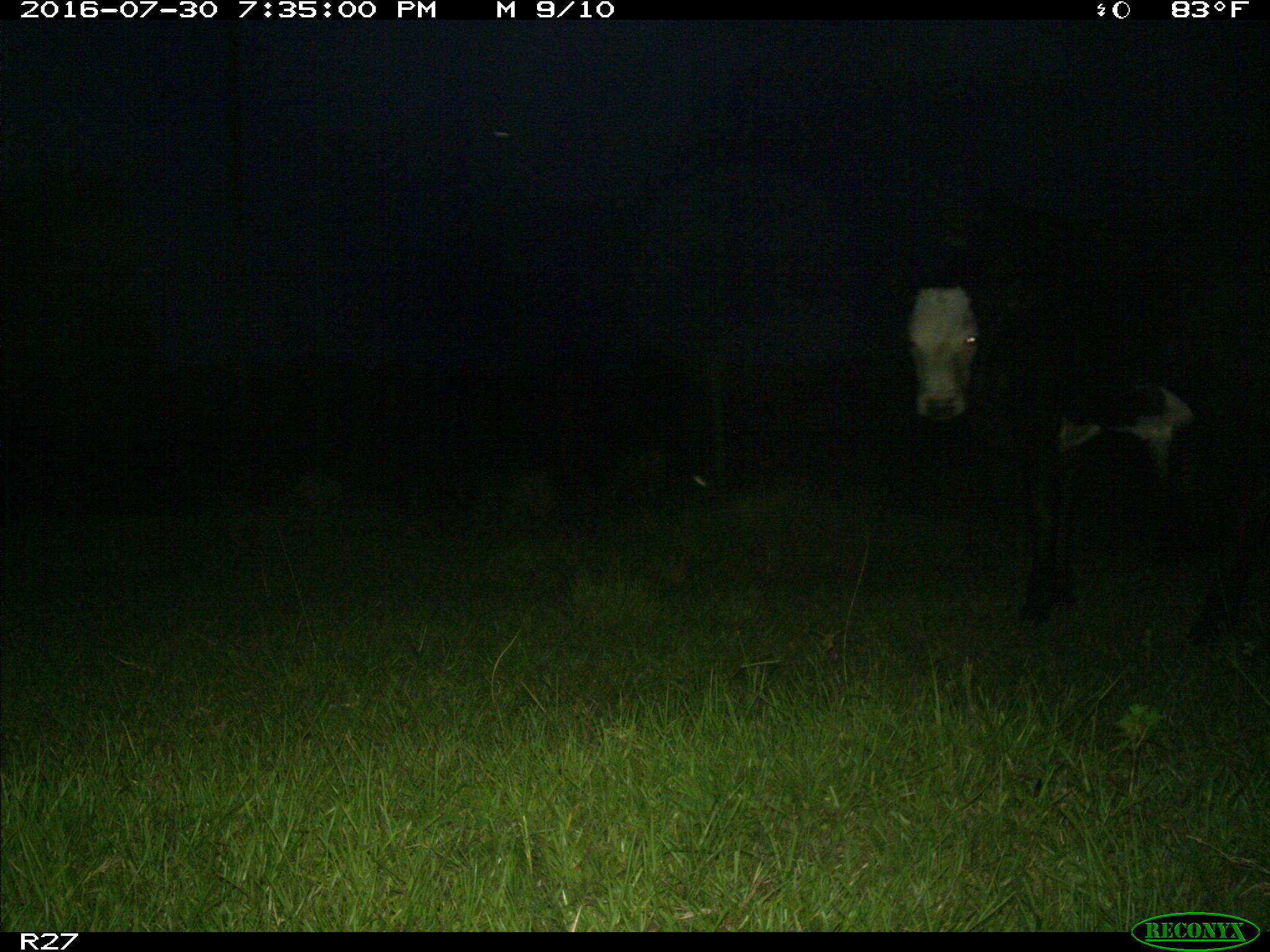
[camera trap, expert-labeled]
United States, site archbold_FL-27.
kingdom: Animalia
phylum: Chordata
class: Mammalia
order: Artiodactyla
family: Bovidae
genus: Bos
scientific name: Bos taurus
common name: domestic cow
Bos taurus (domestic cow).